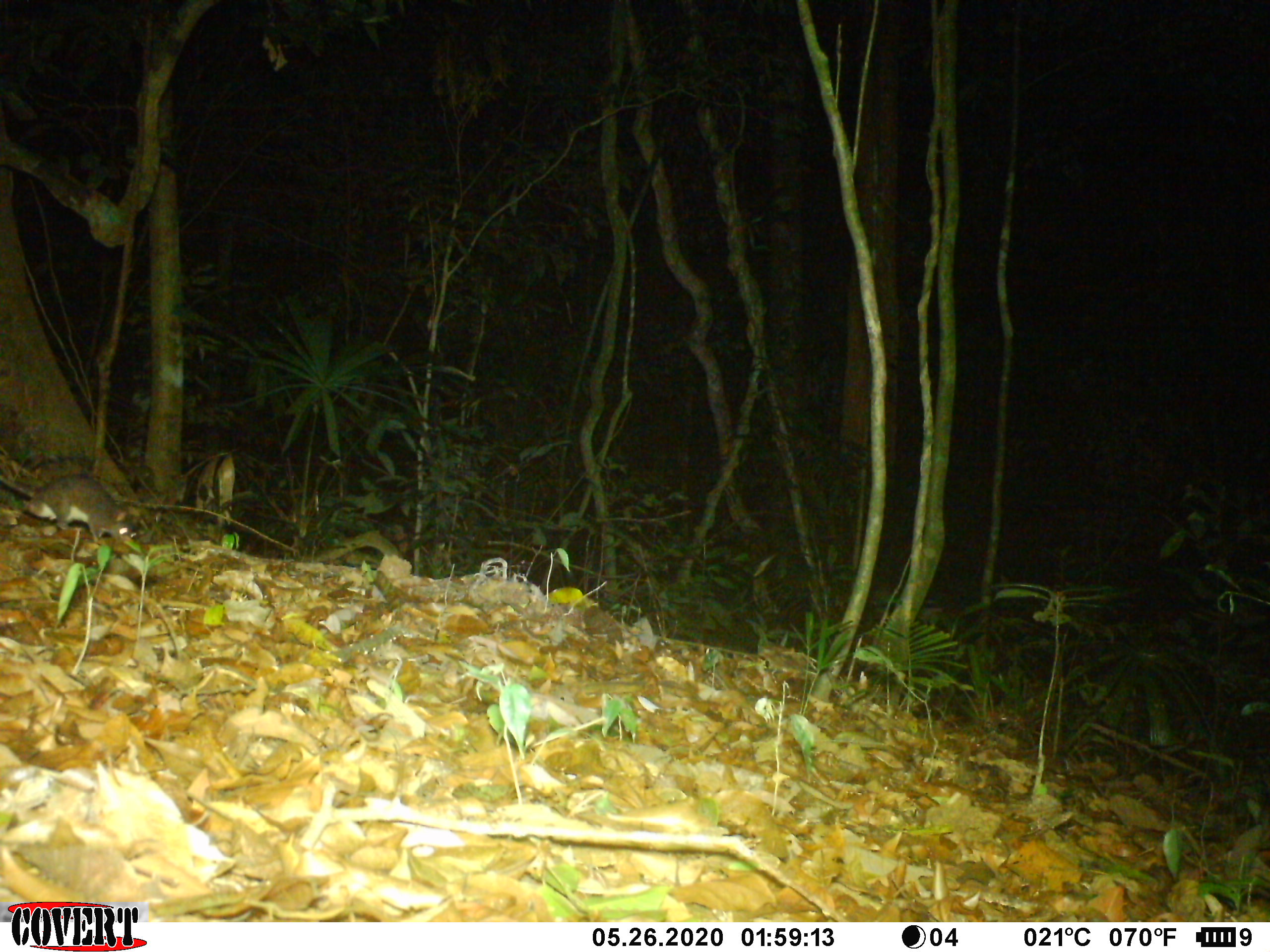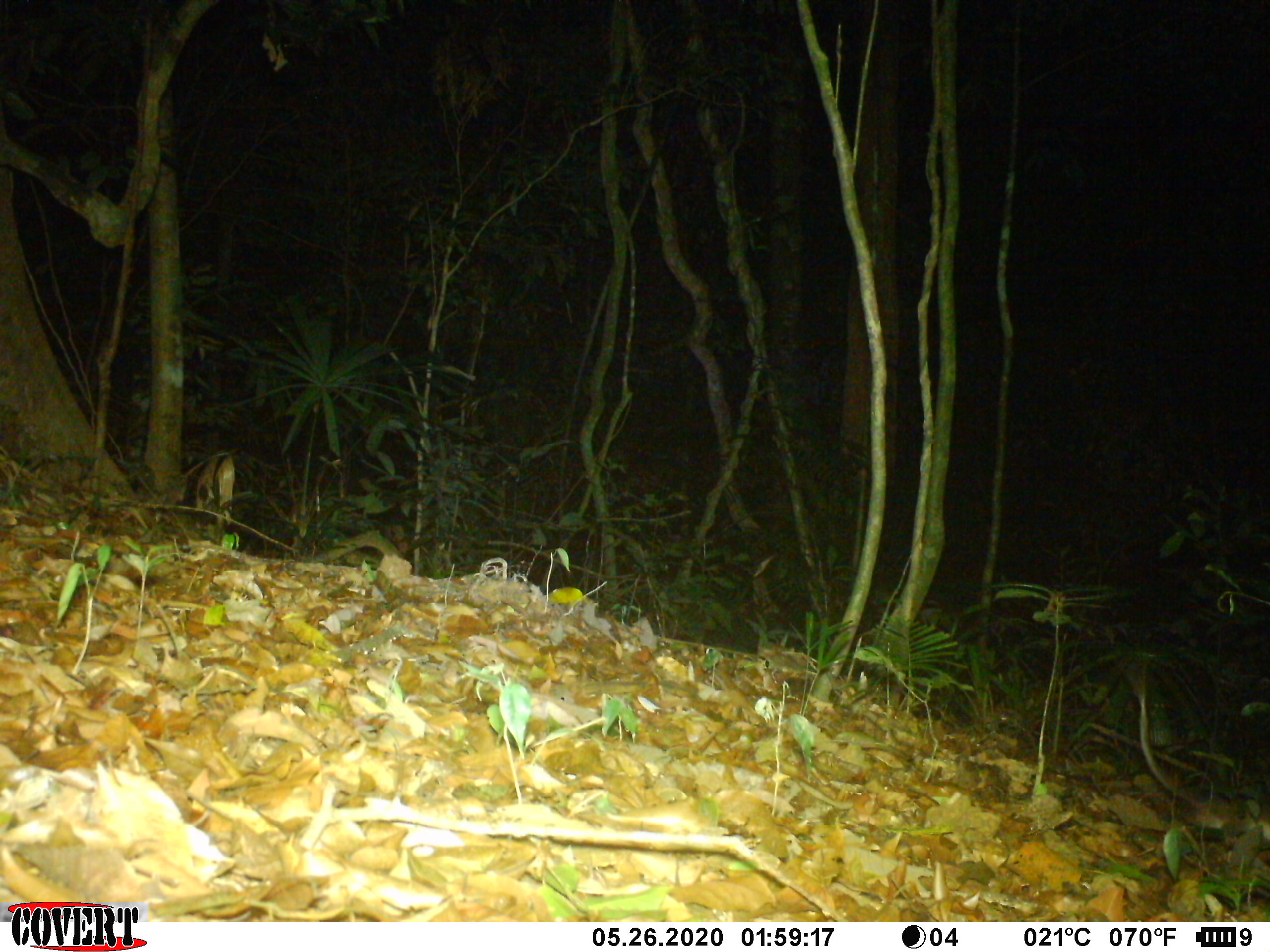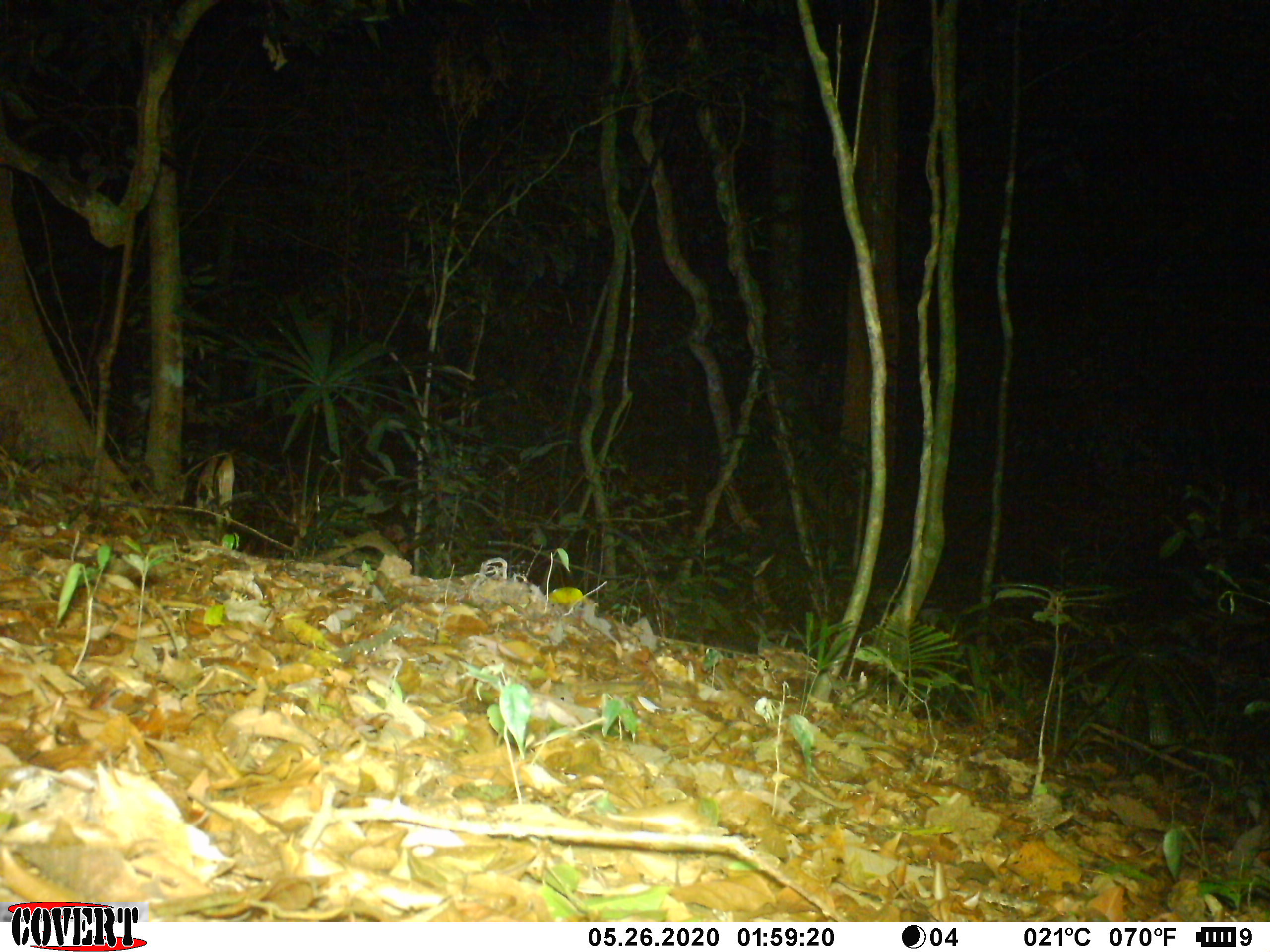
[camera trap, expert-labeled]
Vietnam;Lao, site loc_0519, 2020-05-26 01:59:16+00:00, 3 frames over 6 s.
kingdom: Animalia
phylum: Chordata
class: Mammalia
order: Rodentia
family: Muridae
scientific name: Muridae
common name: old-world mice and rats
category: unidentified murid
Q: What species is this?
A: Unidentified murid (old-world mice and rats) (Muridae).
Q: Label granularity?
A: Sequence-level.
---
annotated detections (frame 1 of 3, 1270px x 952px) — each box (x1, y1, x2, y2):
unidentified murid: (0, 474, 138, 544)